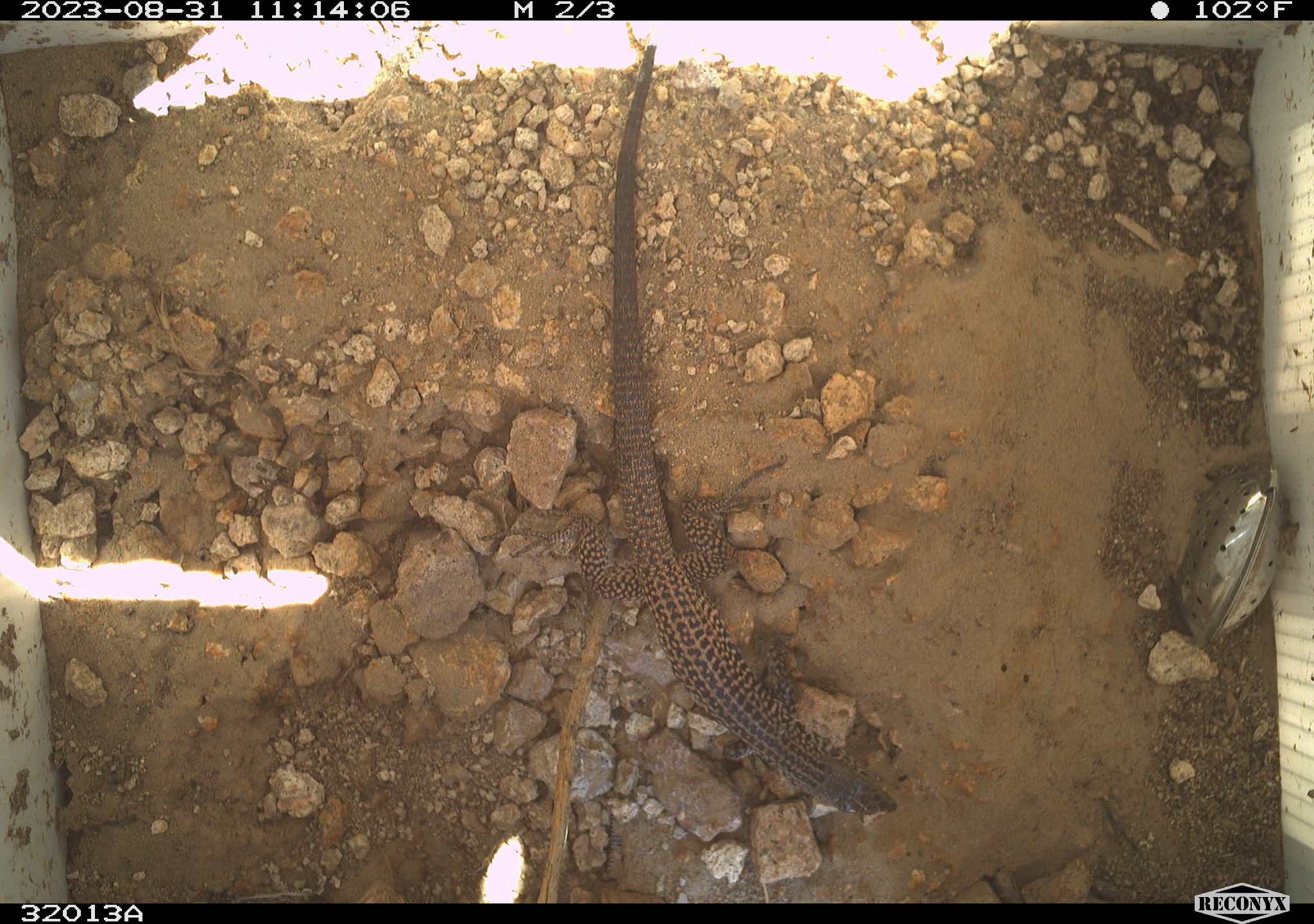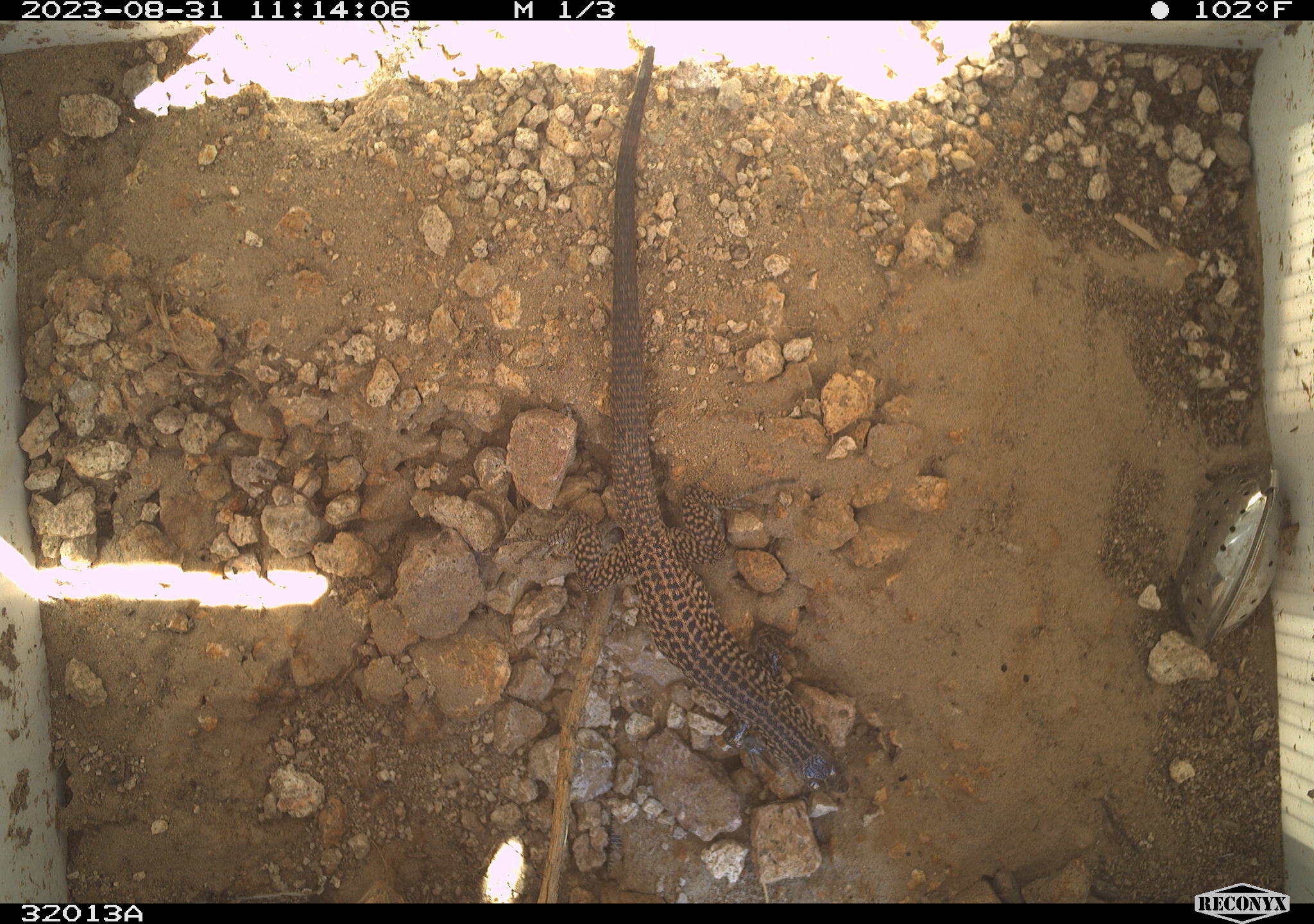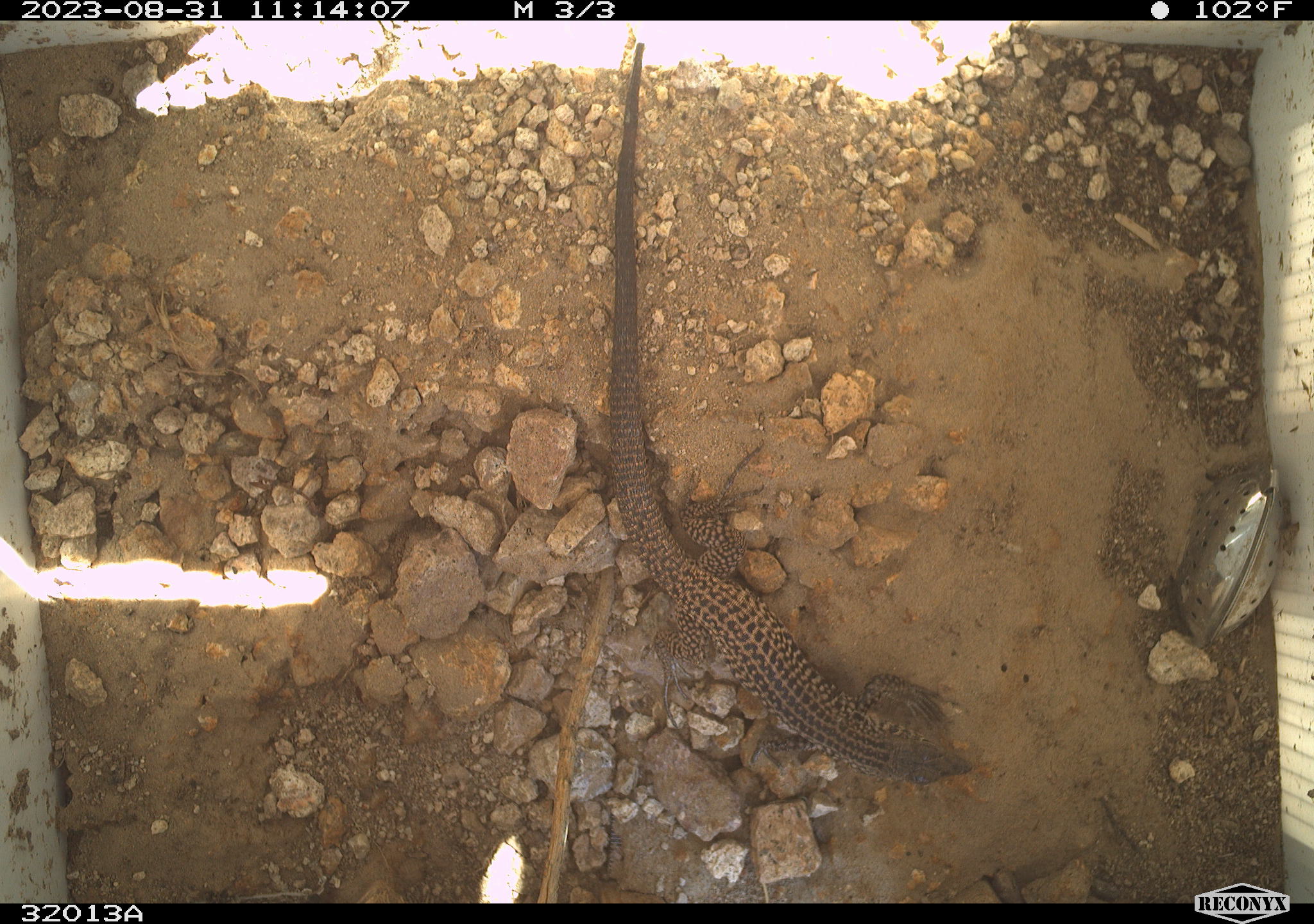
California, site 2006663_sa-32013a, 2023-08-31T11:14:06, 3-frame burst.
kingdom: Animalia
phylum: Chordata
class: Reptilia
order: Squamata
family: Teiidae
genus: Aspidoscelis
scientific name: Aspidoscelis tigris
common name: western whiptail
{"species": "western whiptail (Aspidoscelis tigris)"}